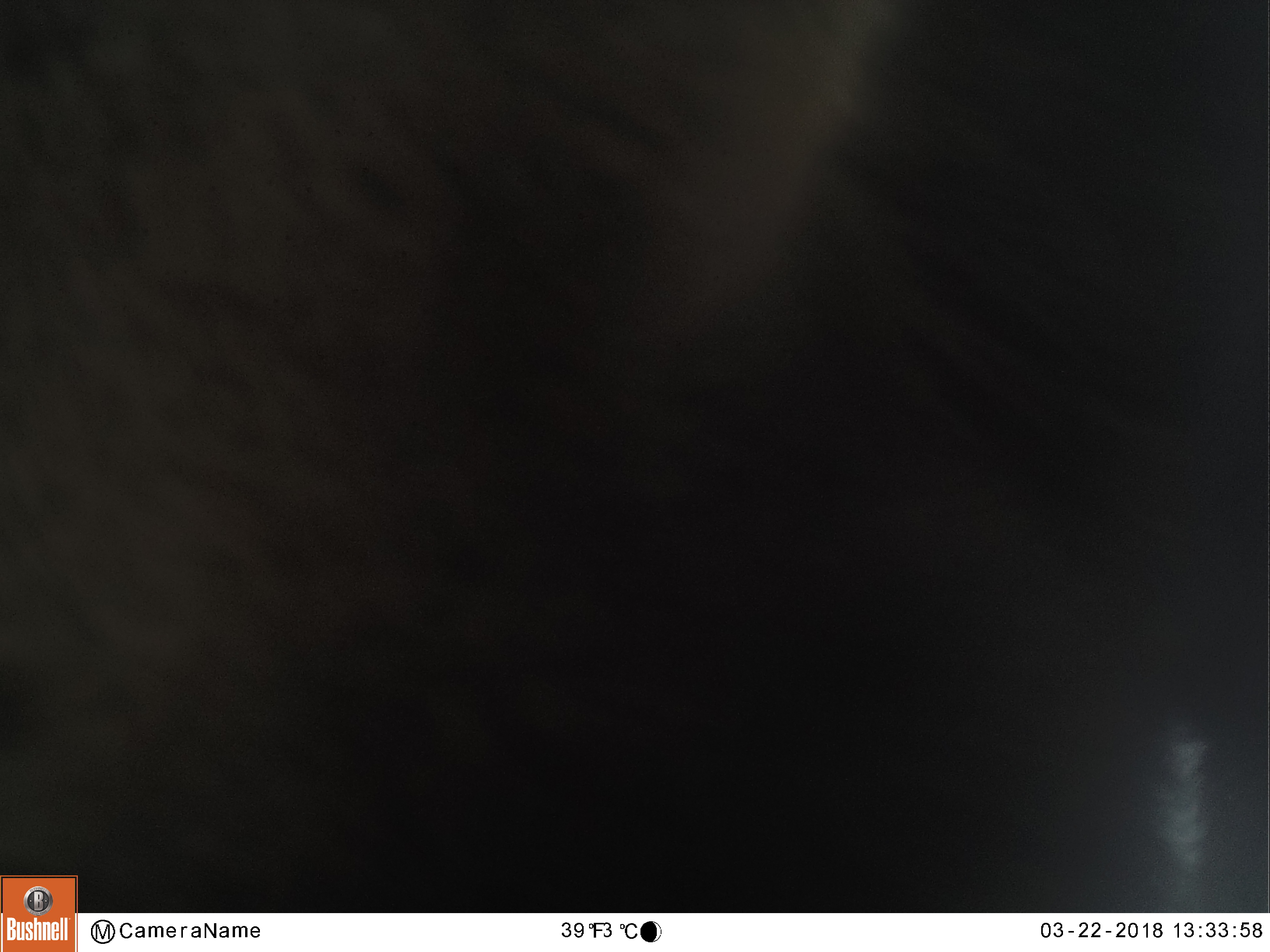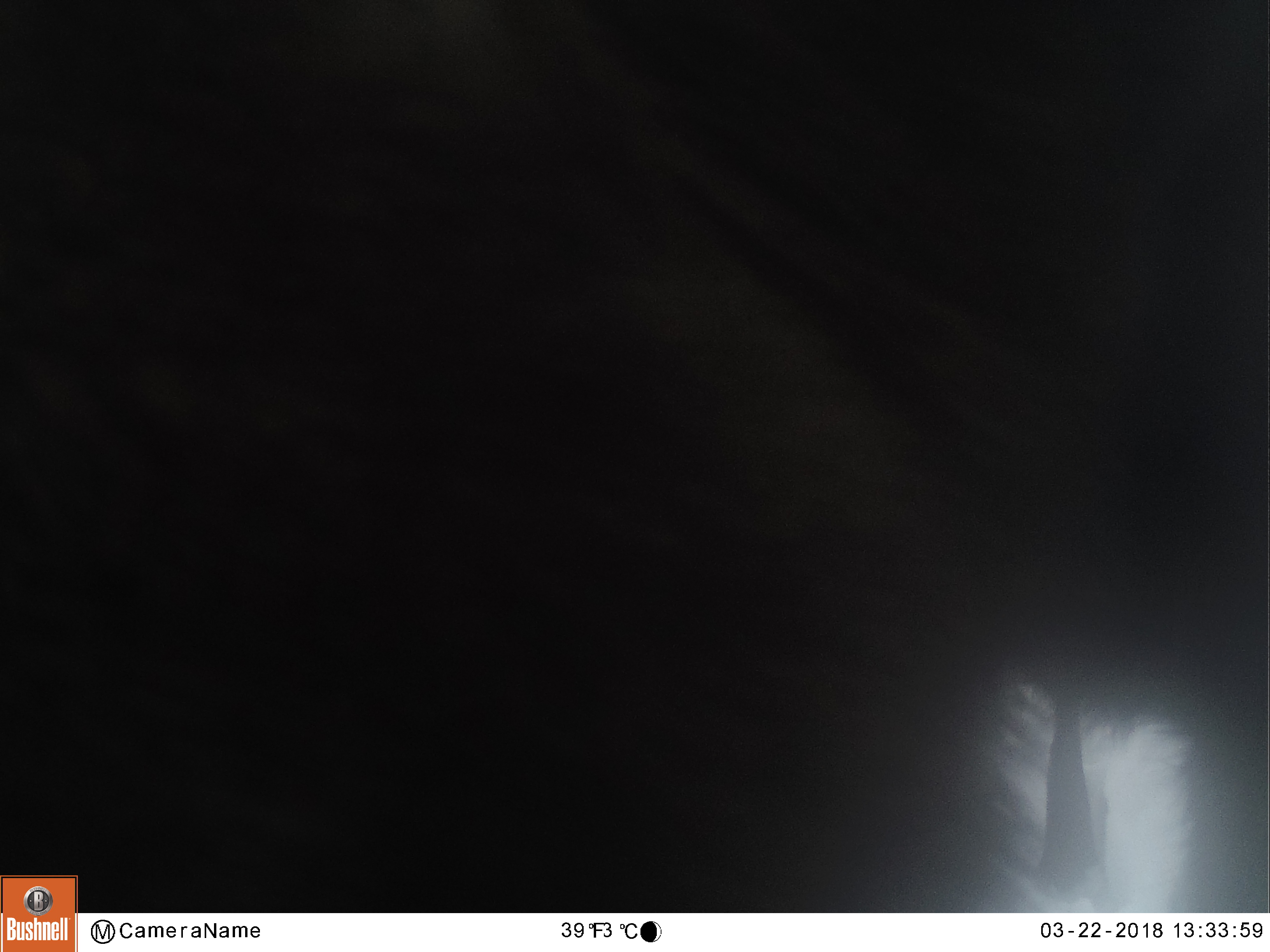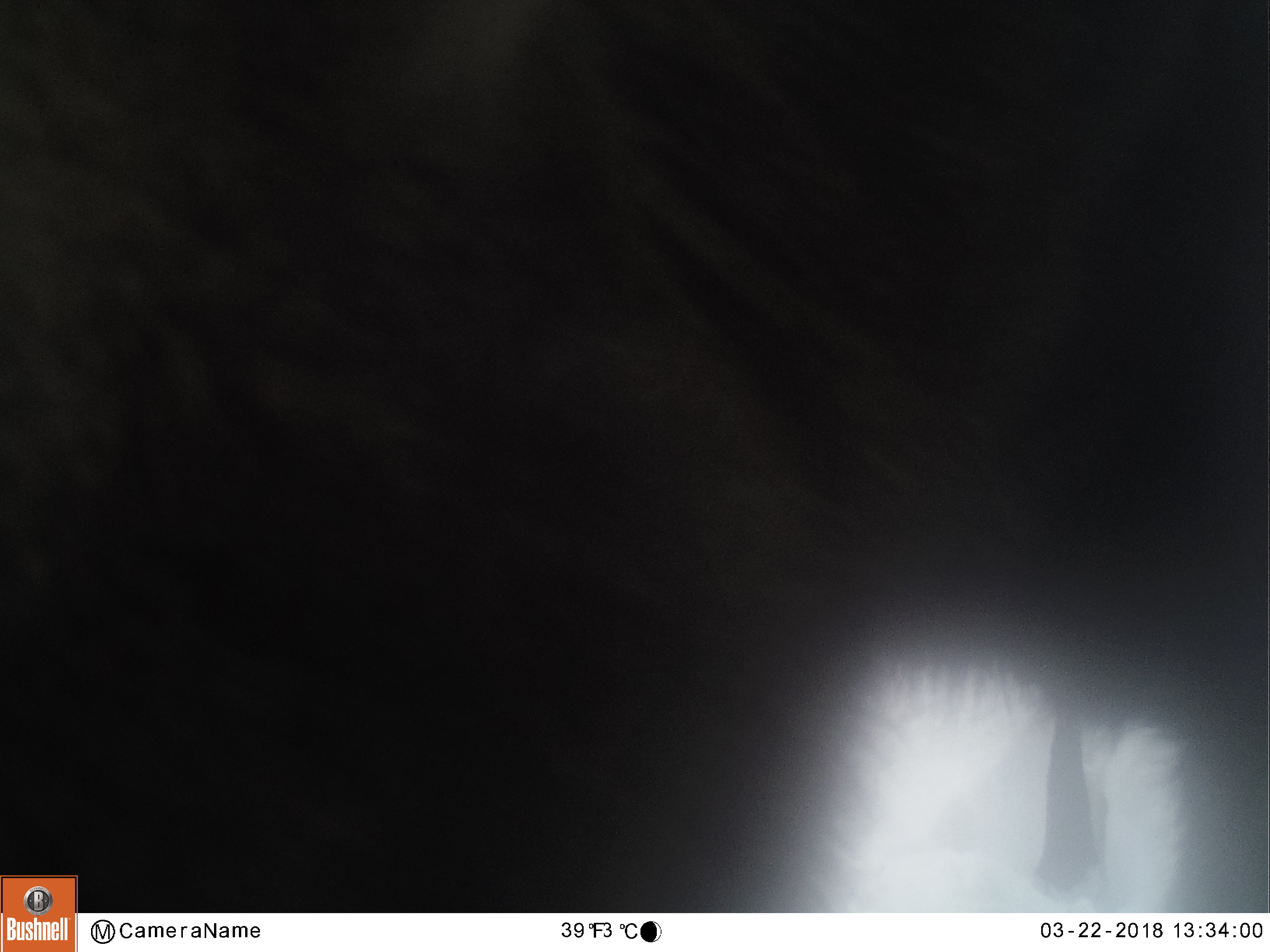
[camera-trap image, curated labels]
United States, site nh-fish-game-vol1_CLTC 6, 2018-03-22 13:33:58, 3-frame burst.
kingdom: Animalia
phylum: Chordata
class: Mammalia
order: Artiodactyla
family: Cervidae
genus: Alces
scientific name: Alces alces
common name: moose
Moose (Alces alces).